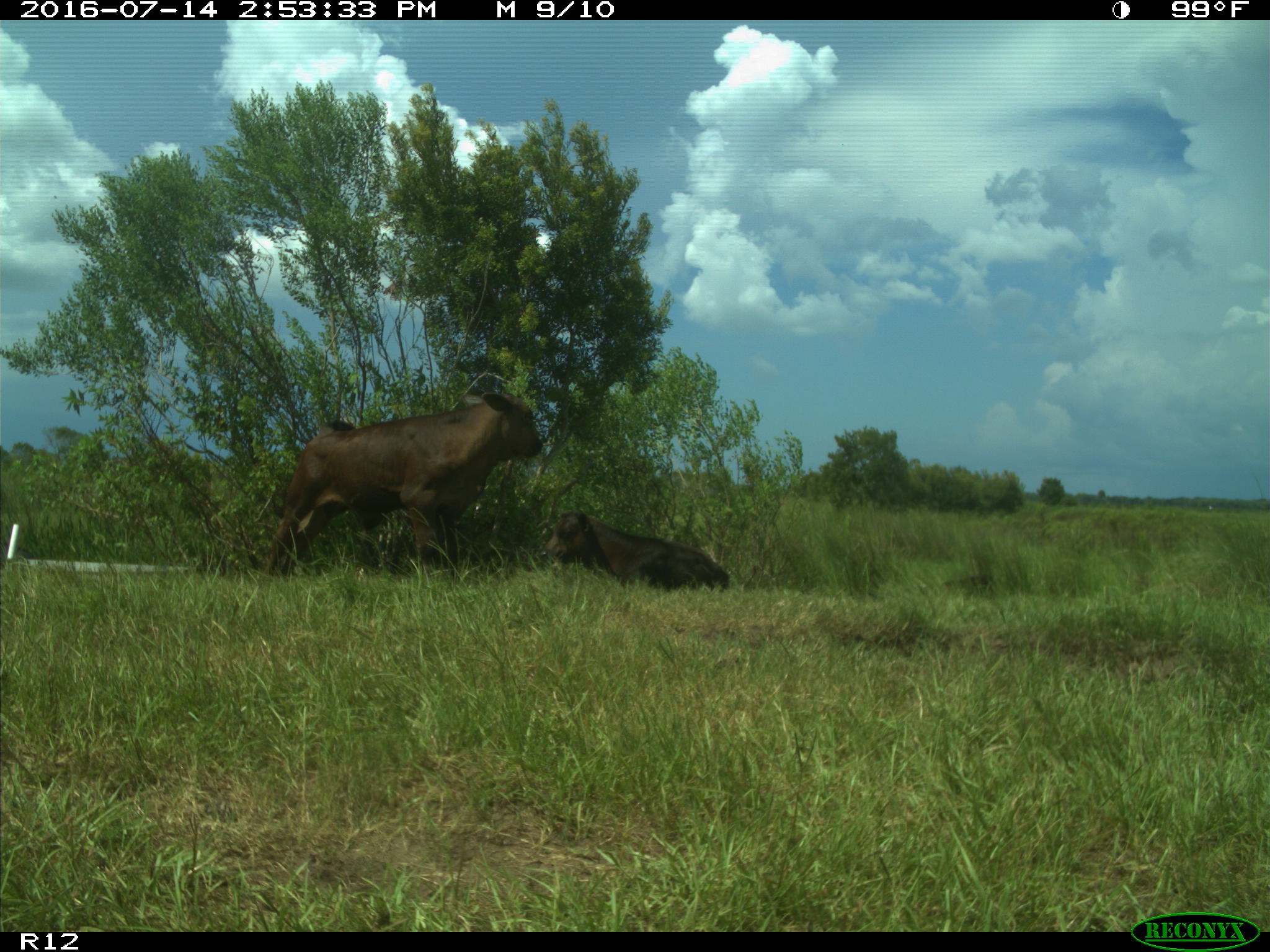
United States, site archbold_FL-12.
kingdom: Animalia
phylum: Chordata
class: Mammalia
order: Artiodactyla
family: Bovidae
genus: Bos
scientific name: Bos taurus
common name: domestic cow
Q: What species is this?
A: Bos taurus (domestic cow).